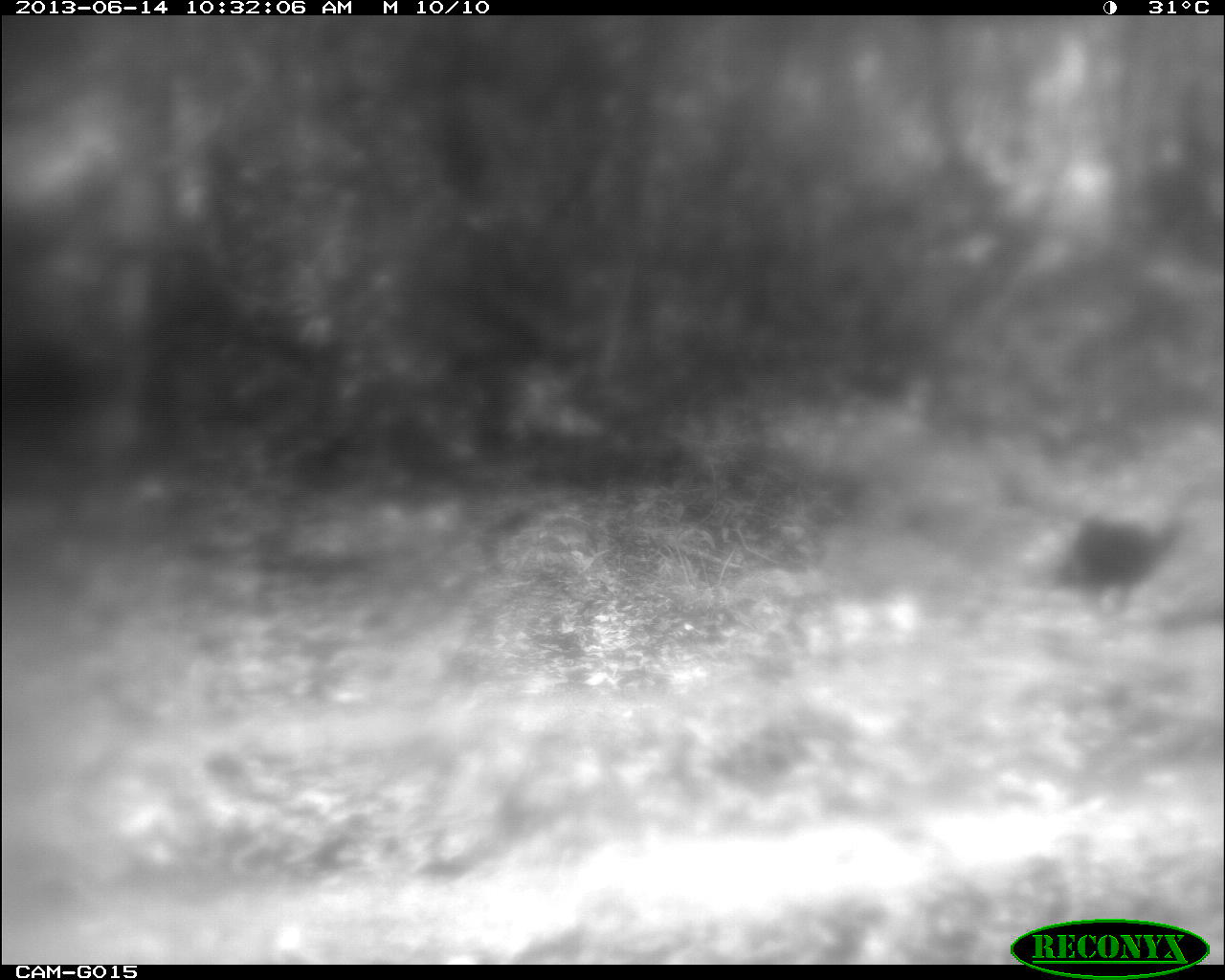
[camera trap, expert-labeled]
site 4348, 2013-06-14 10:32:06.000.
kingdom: Animalia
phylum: Chordata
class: Aves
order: Galliformes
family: Phasianidae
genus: Meleagris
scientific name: Meleagris ocellata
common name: ocellated turkey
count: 2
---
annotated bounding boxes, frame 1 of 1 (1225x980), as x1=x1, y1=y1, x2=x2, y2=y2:
meleagris ocellata: x1=1052, y1=513, x2=1185, y2=624